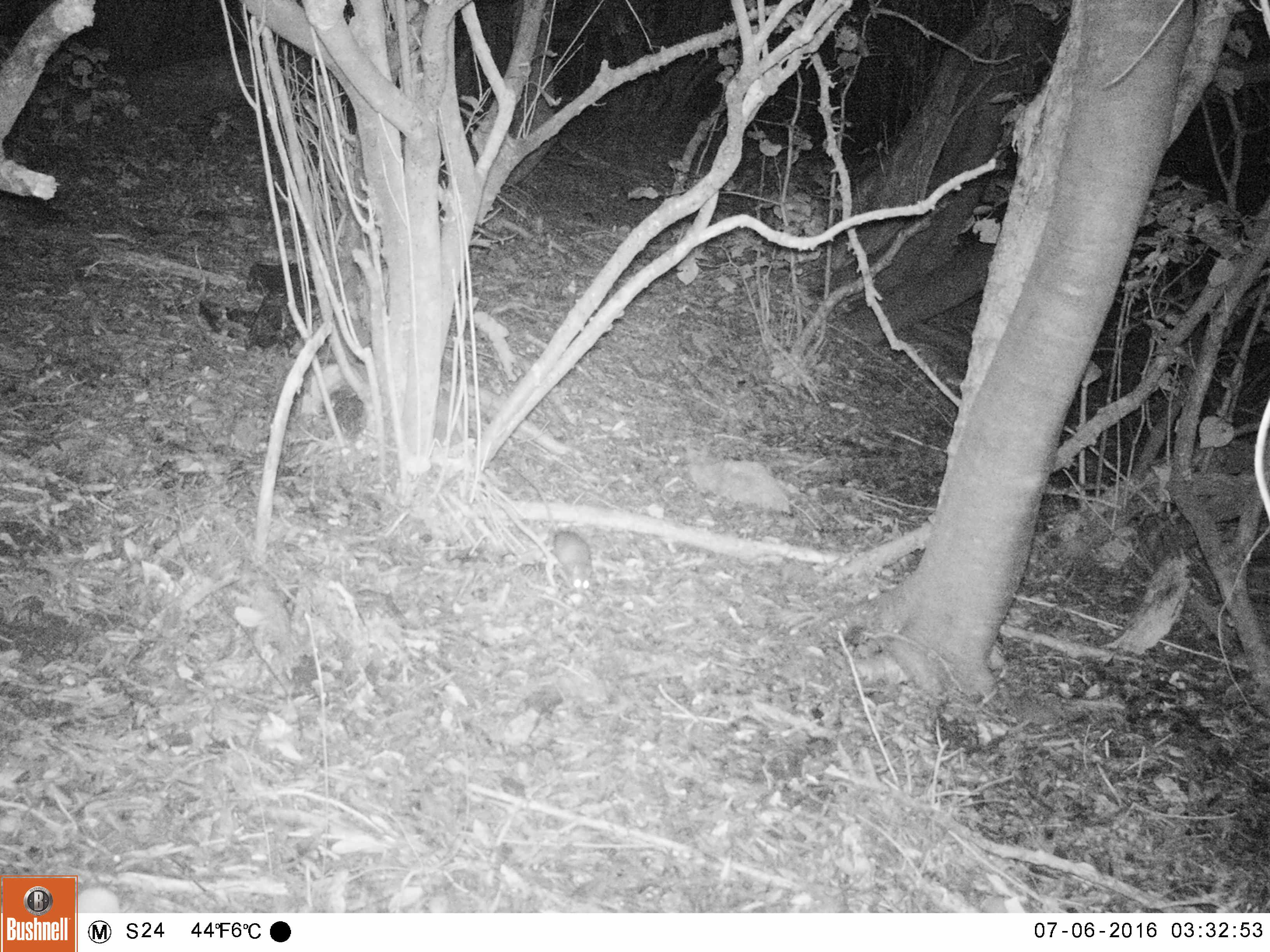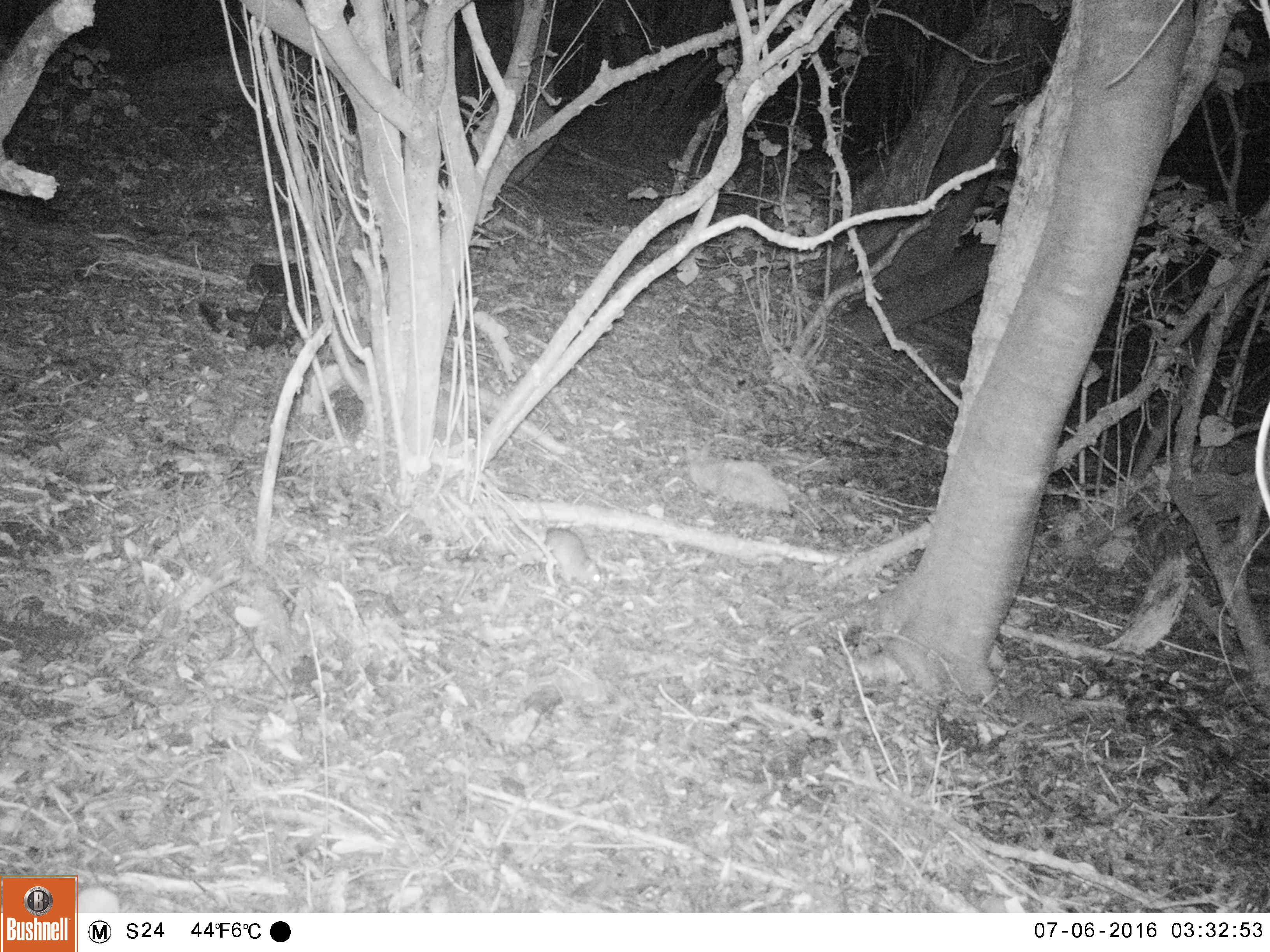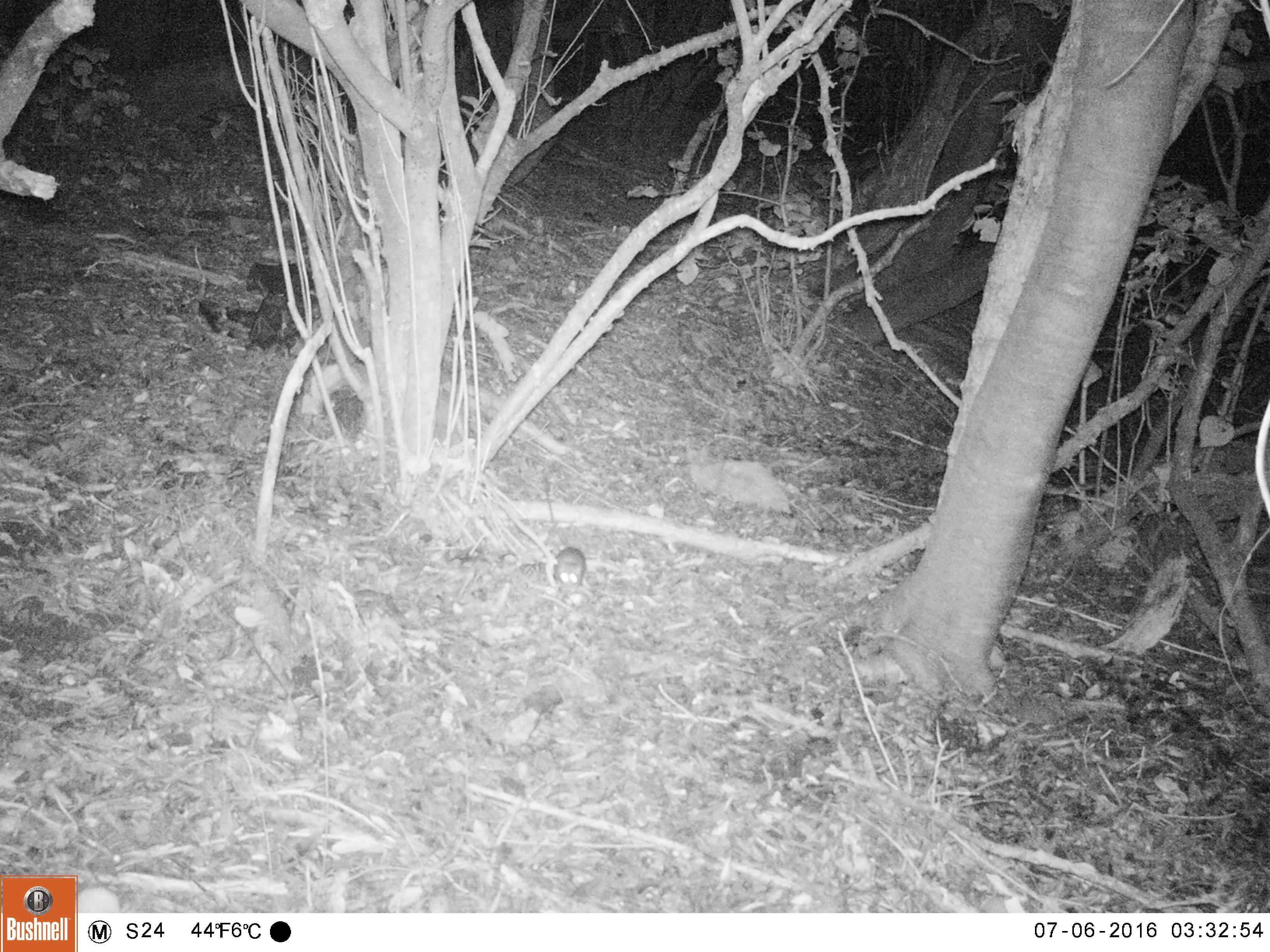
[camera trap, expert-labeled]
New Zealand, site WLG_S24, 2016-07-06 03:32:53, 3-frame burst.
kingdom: Animalia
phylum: Chordata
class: Mammalia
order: Rodentia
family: Muridae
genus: Rattus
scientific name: Rattus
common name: rat